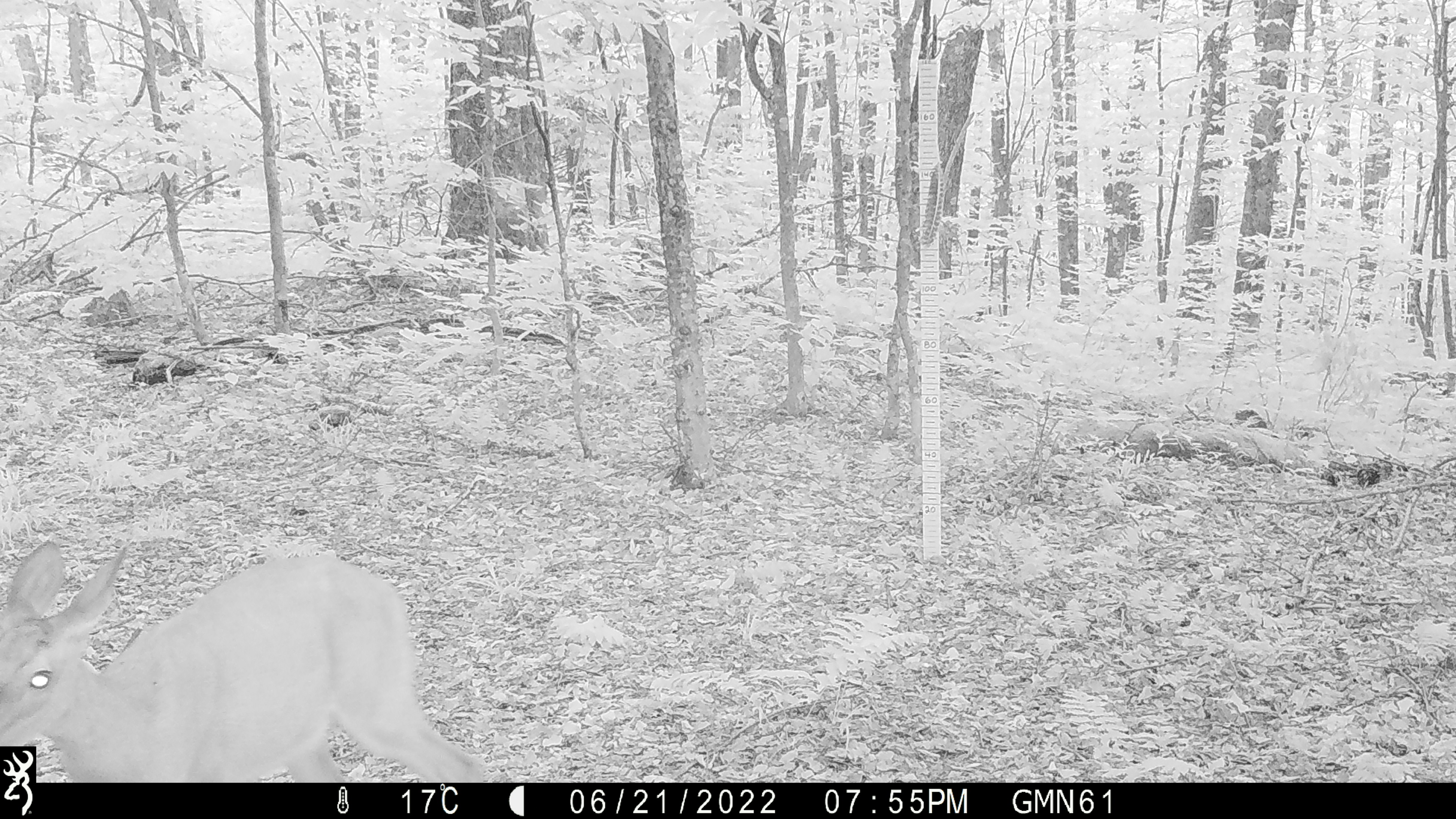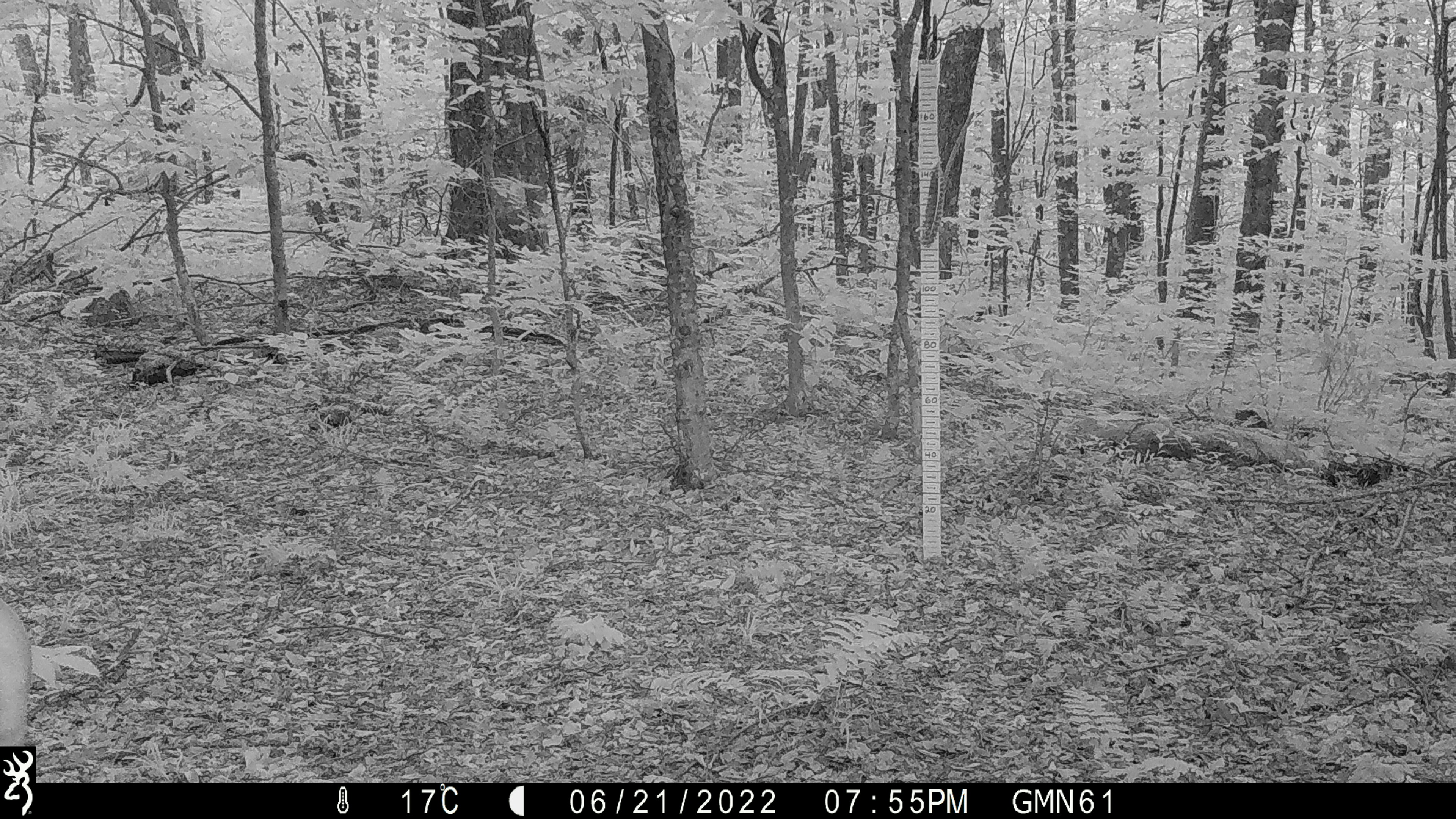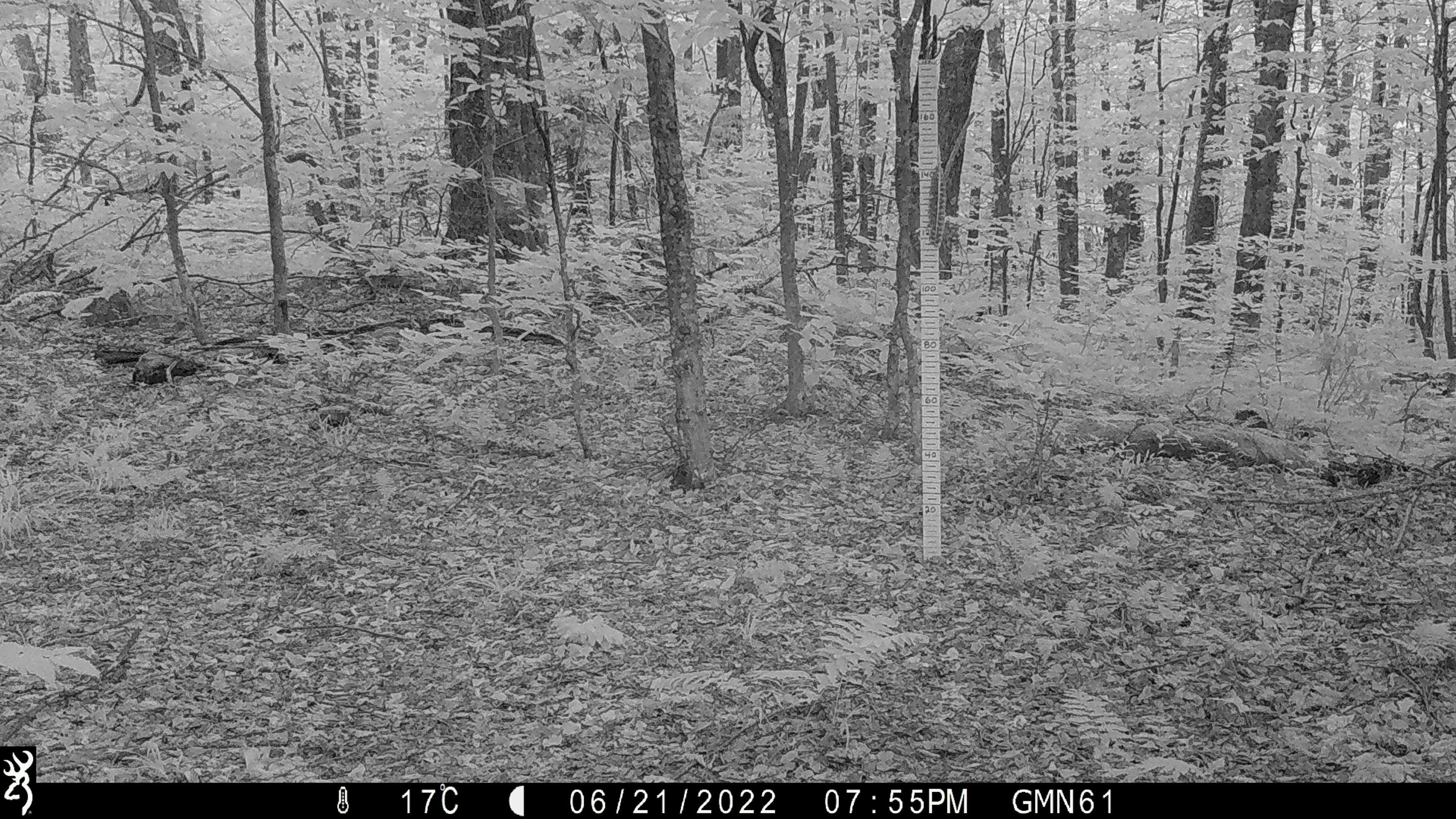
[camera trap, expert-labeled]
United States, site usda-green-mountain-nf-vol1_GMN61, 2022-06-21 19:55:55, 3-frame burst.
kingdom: Animalia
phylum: Chordata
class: Mammalia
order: Artiodactyla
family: Cervidae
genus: Odocoileus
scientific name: Odocoileus virginianus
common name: white-tailed deer